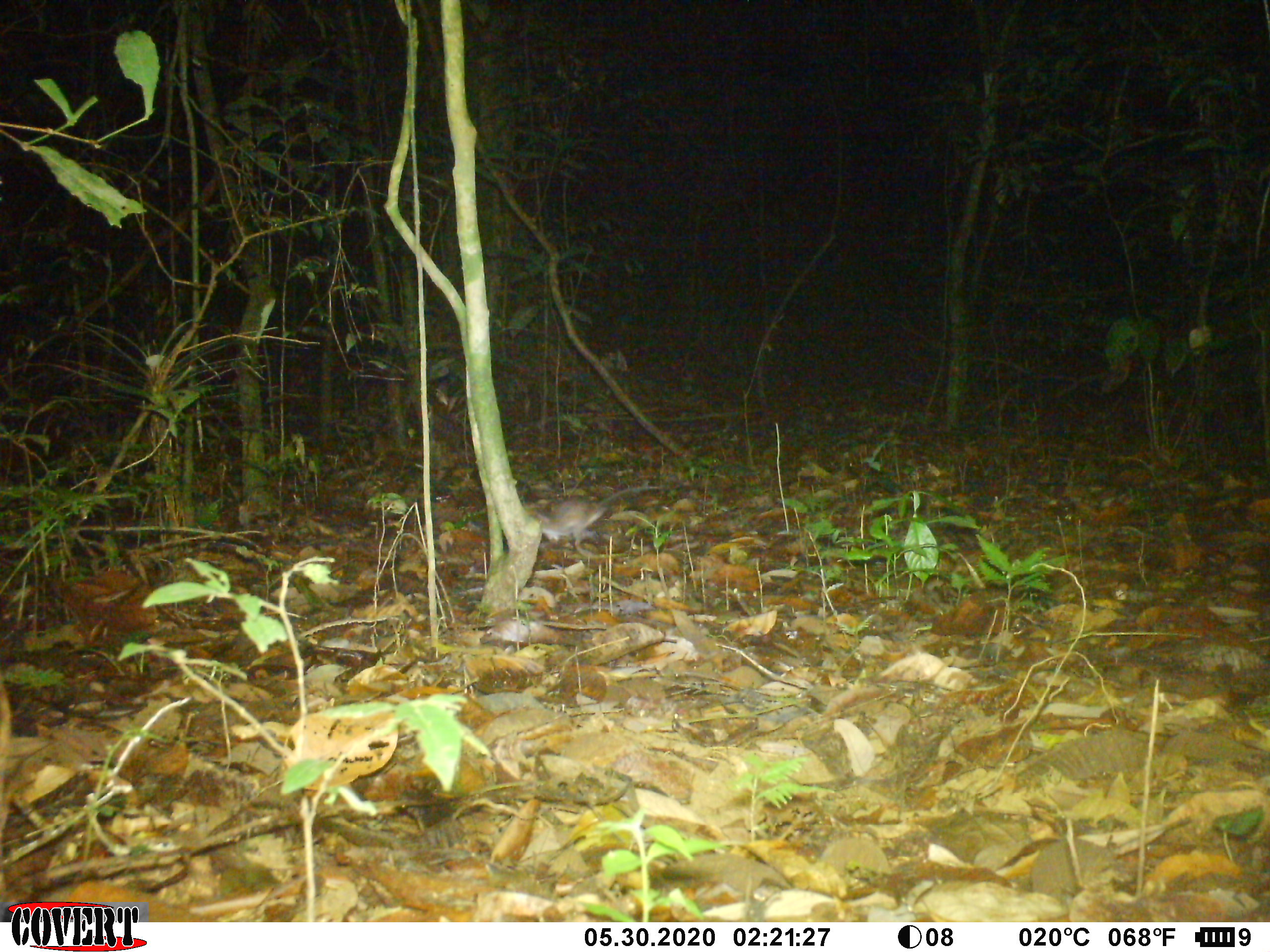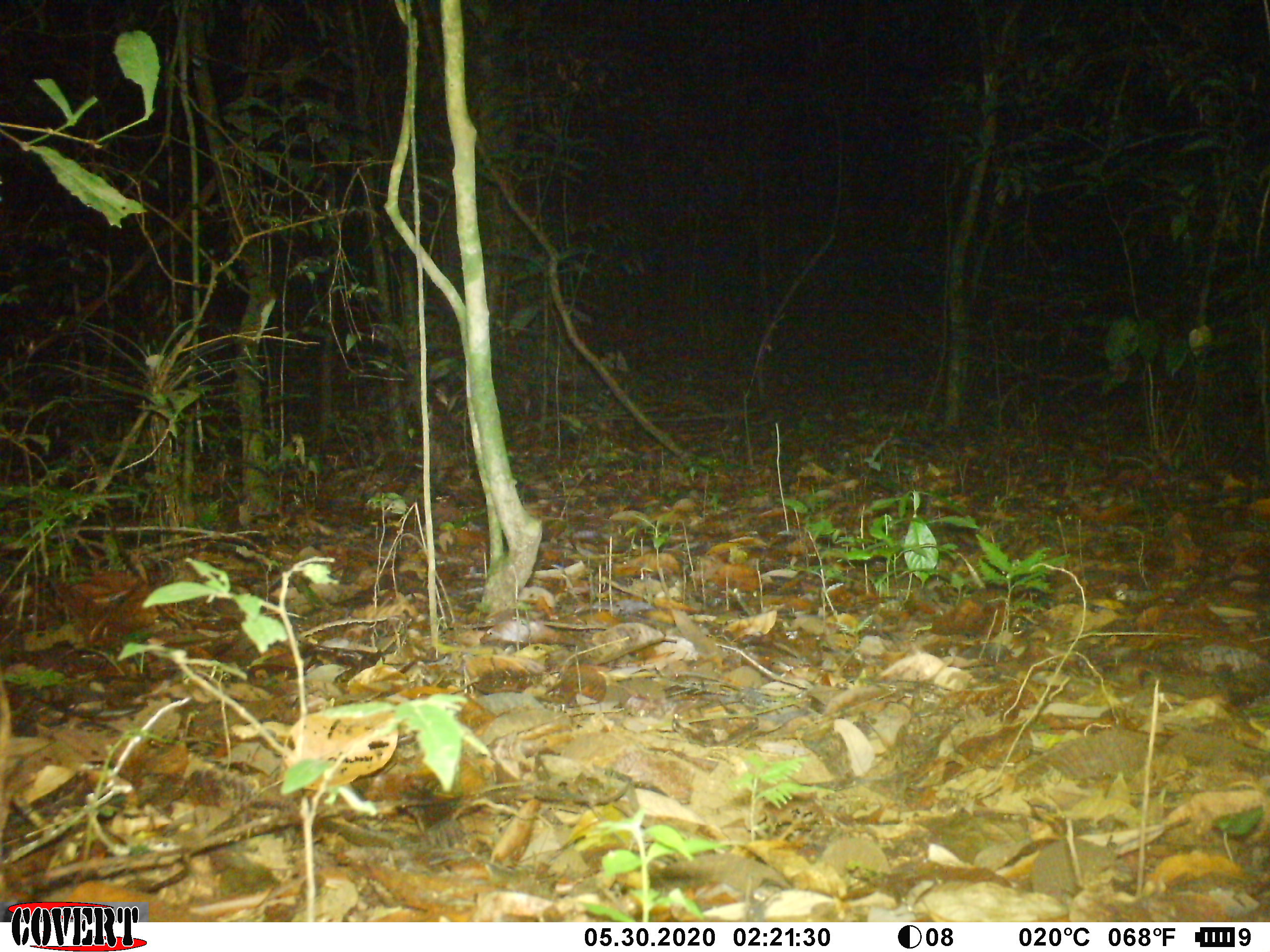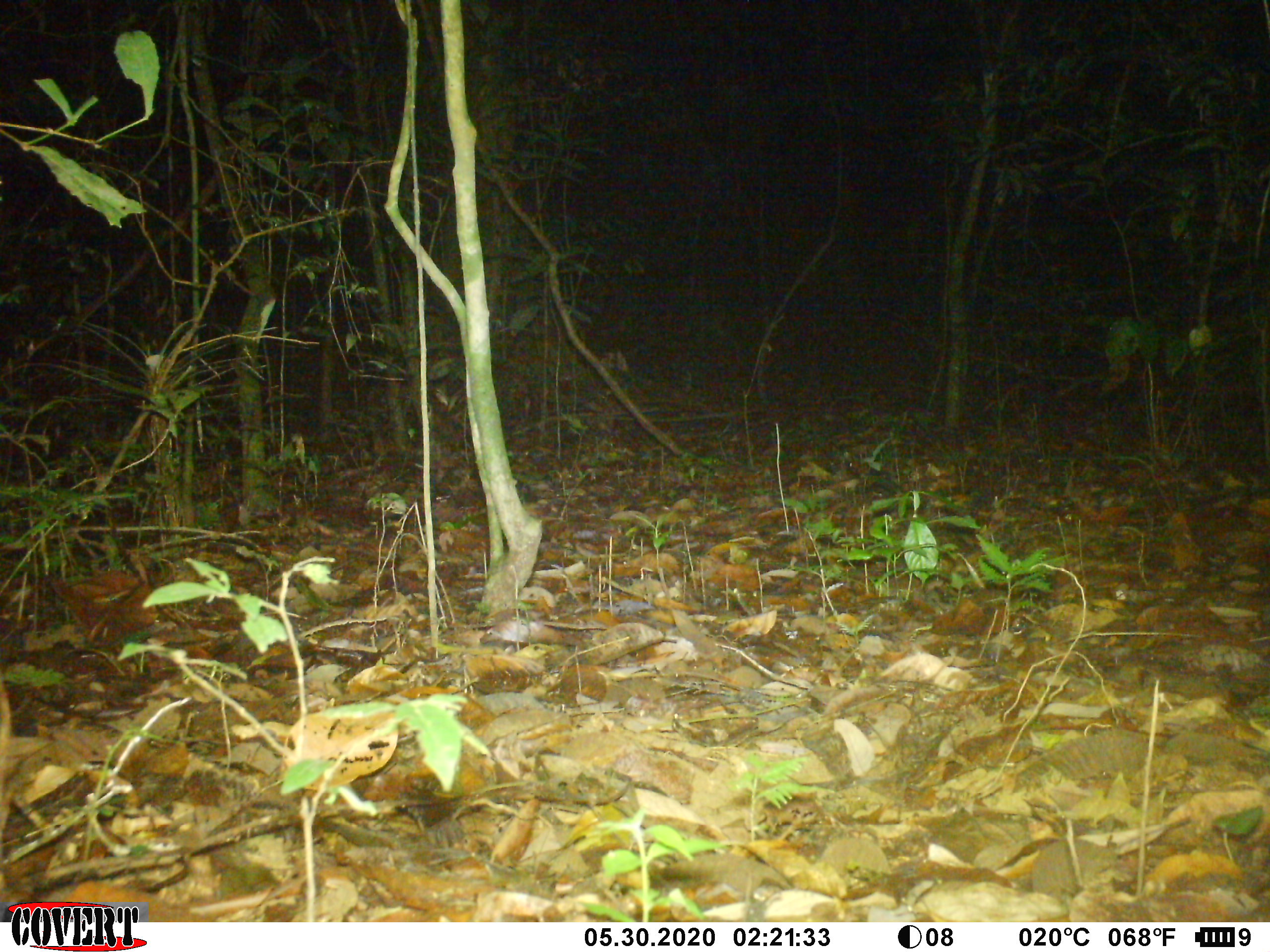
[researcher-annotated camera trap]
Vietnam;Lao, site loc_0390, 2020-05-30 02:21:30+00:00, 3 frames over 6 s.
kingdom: Animalia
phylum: Chordata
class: Mammalia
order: Rodentia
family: Muridae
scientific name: Muridae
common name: old-world mice and rats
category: unidentified murid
Unidentified murid (old-world mice and rats) (Muridae). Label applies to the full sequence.